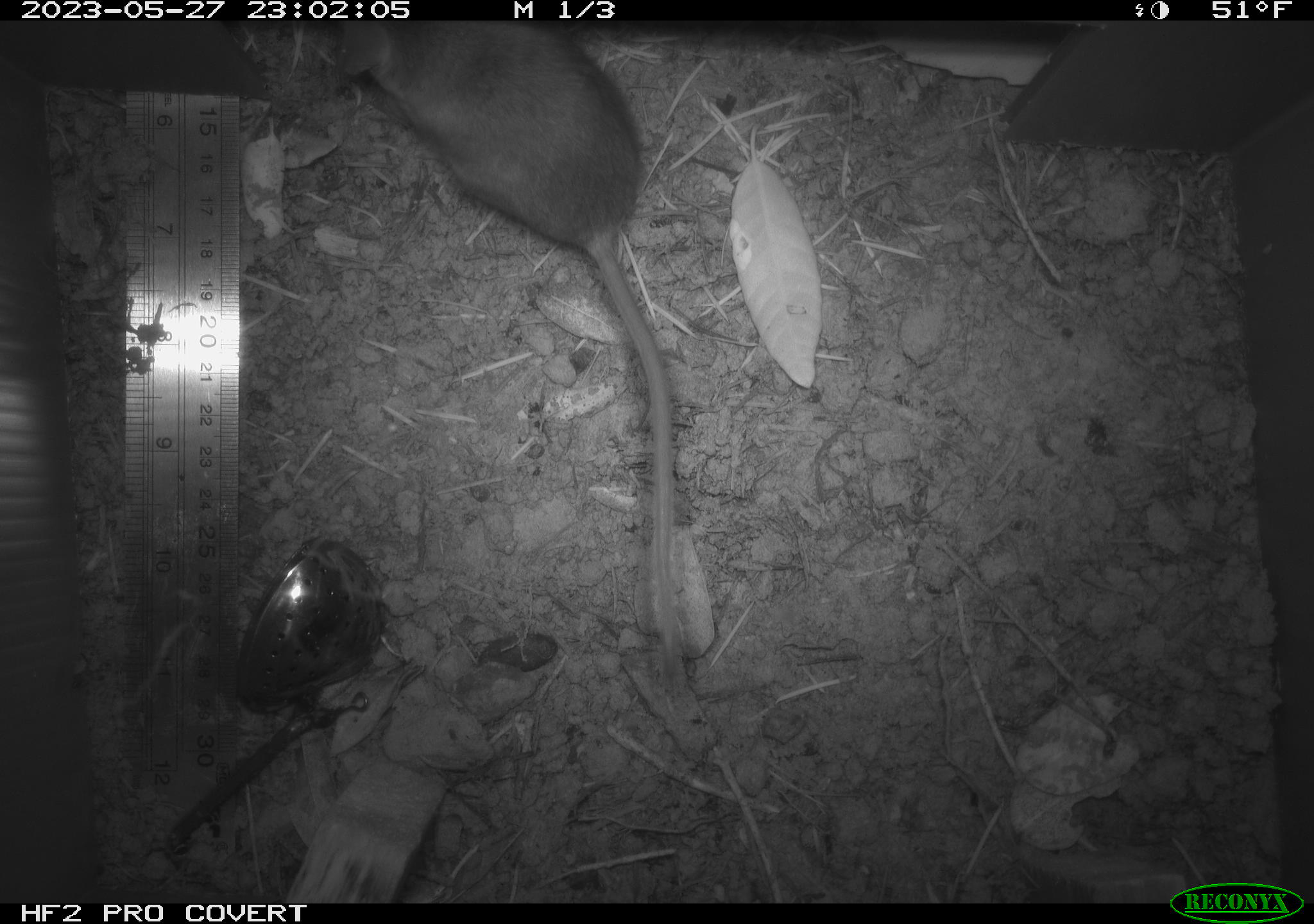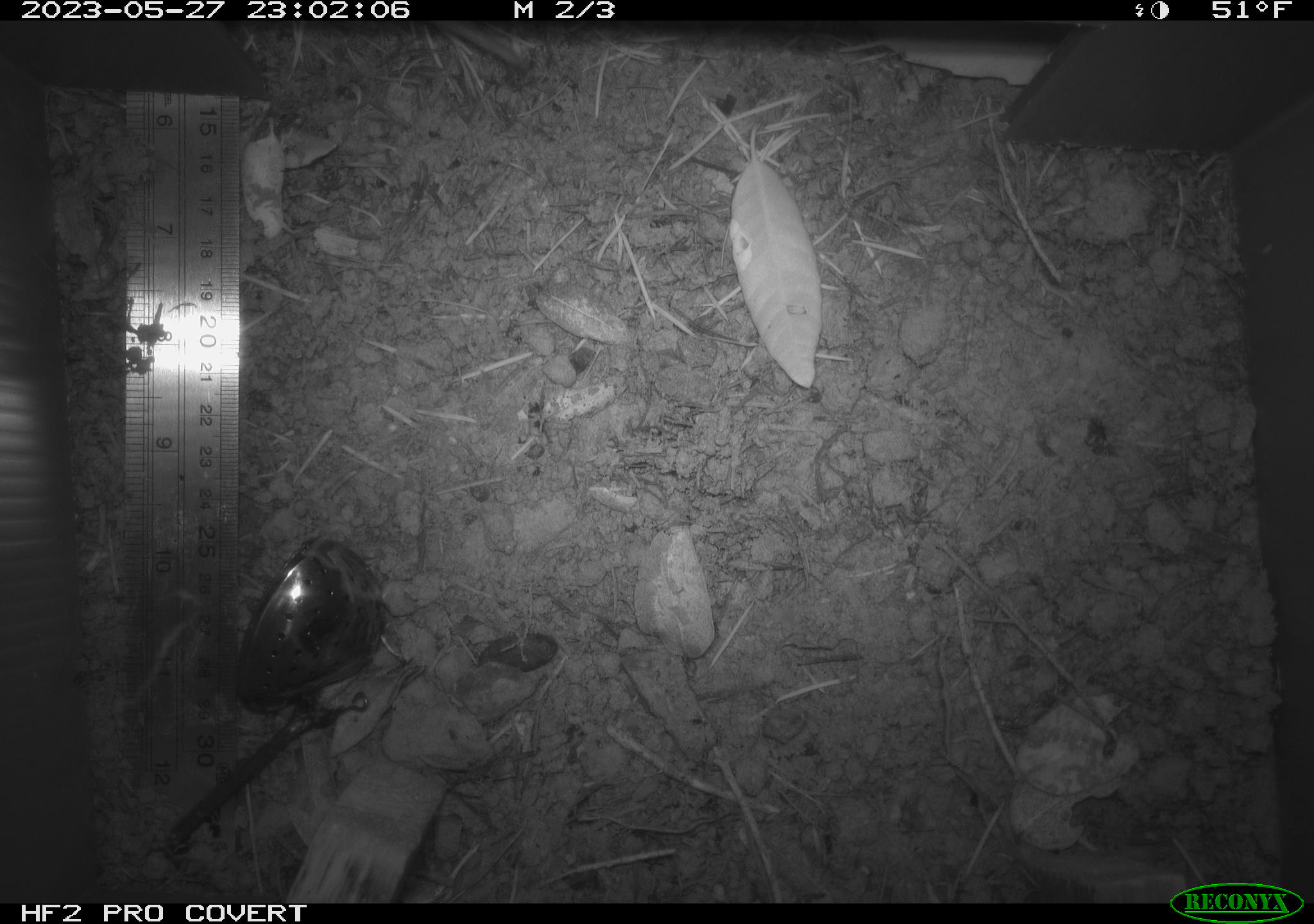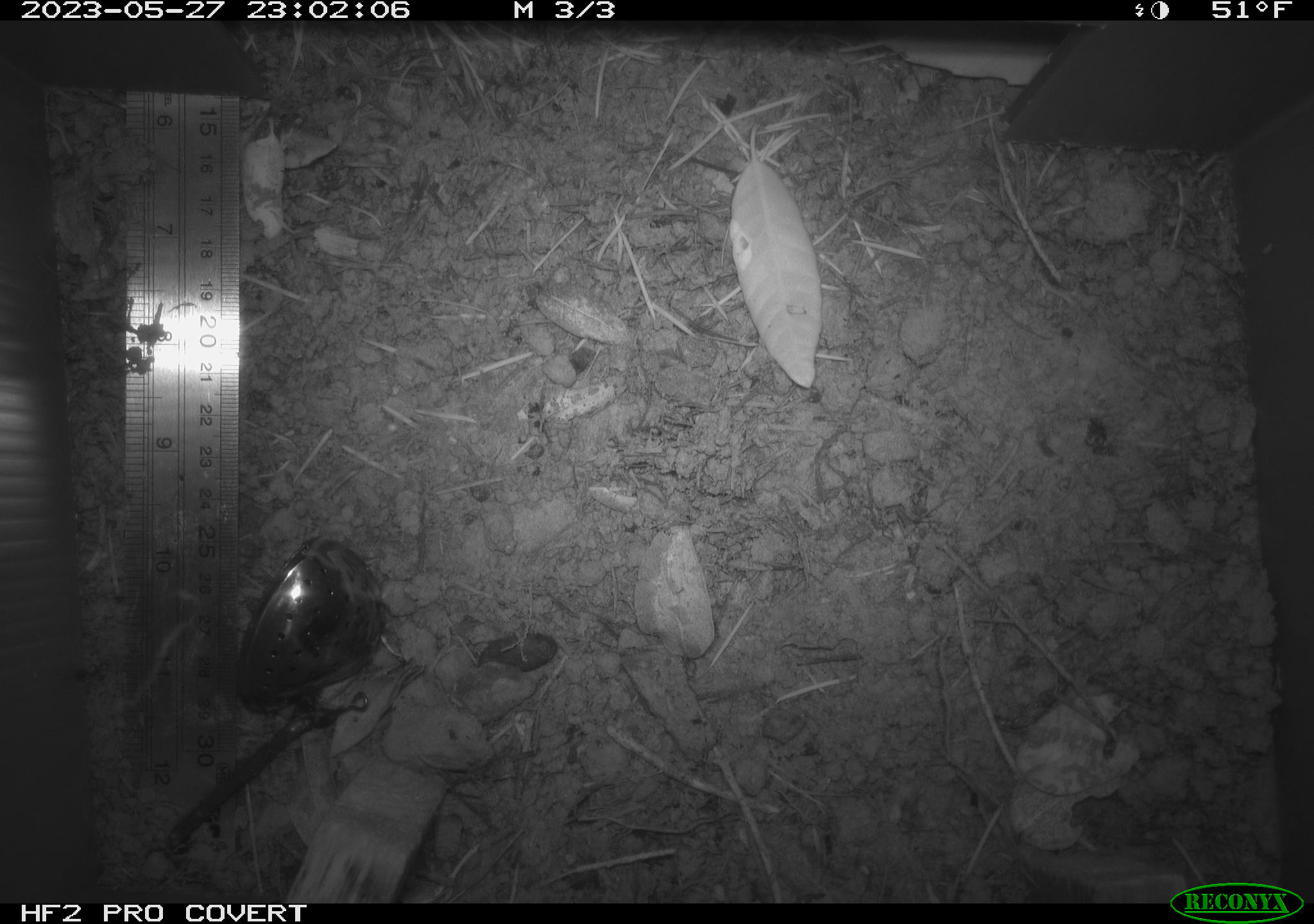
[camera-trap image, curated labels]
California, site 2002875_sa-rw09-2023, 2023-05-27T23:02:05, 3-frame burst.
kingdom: Animalia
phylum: Chordata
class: Mammalia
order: Rodentia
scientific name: Rodentia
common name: mouse species